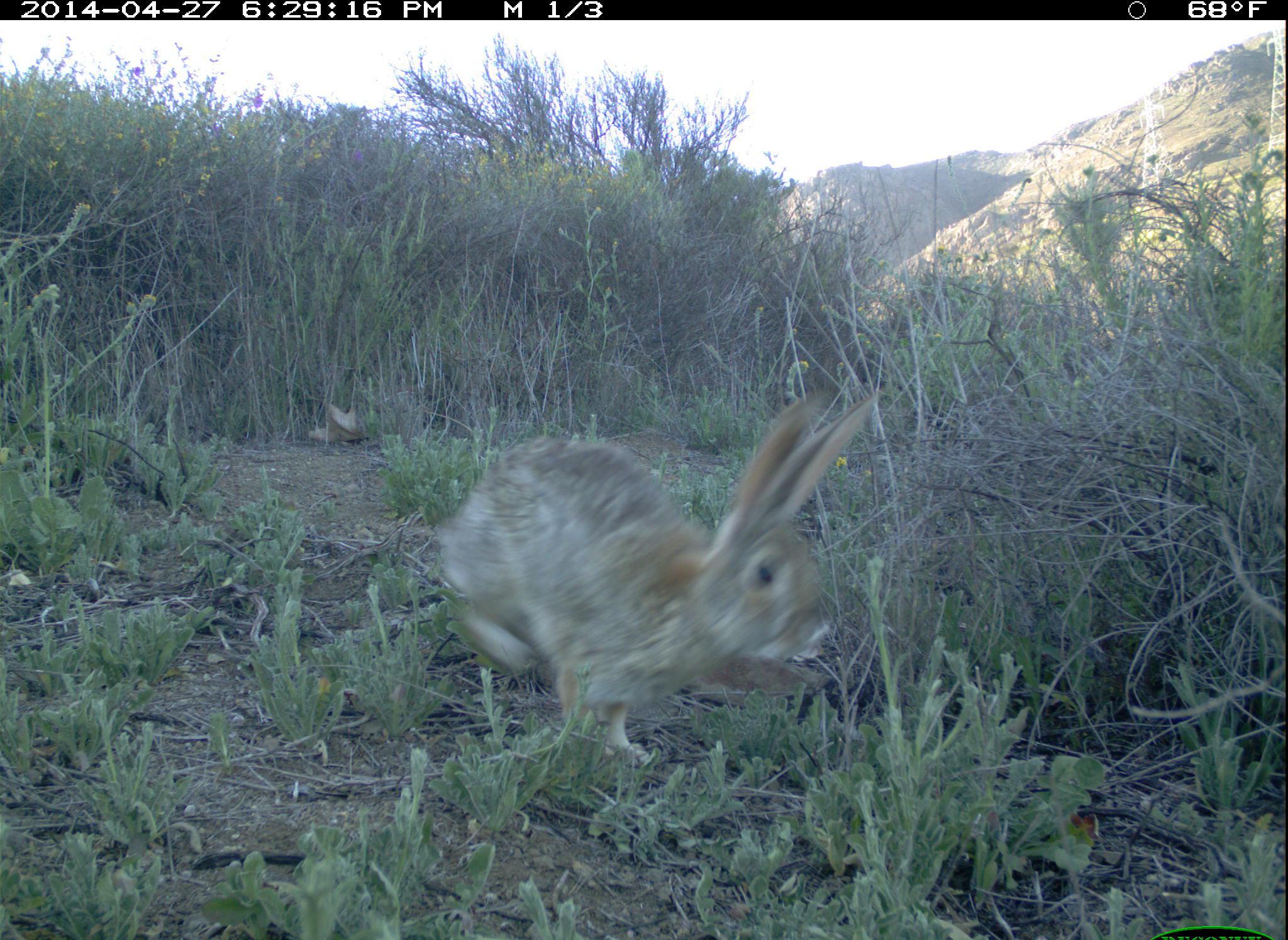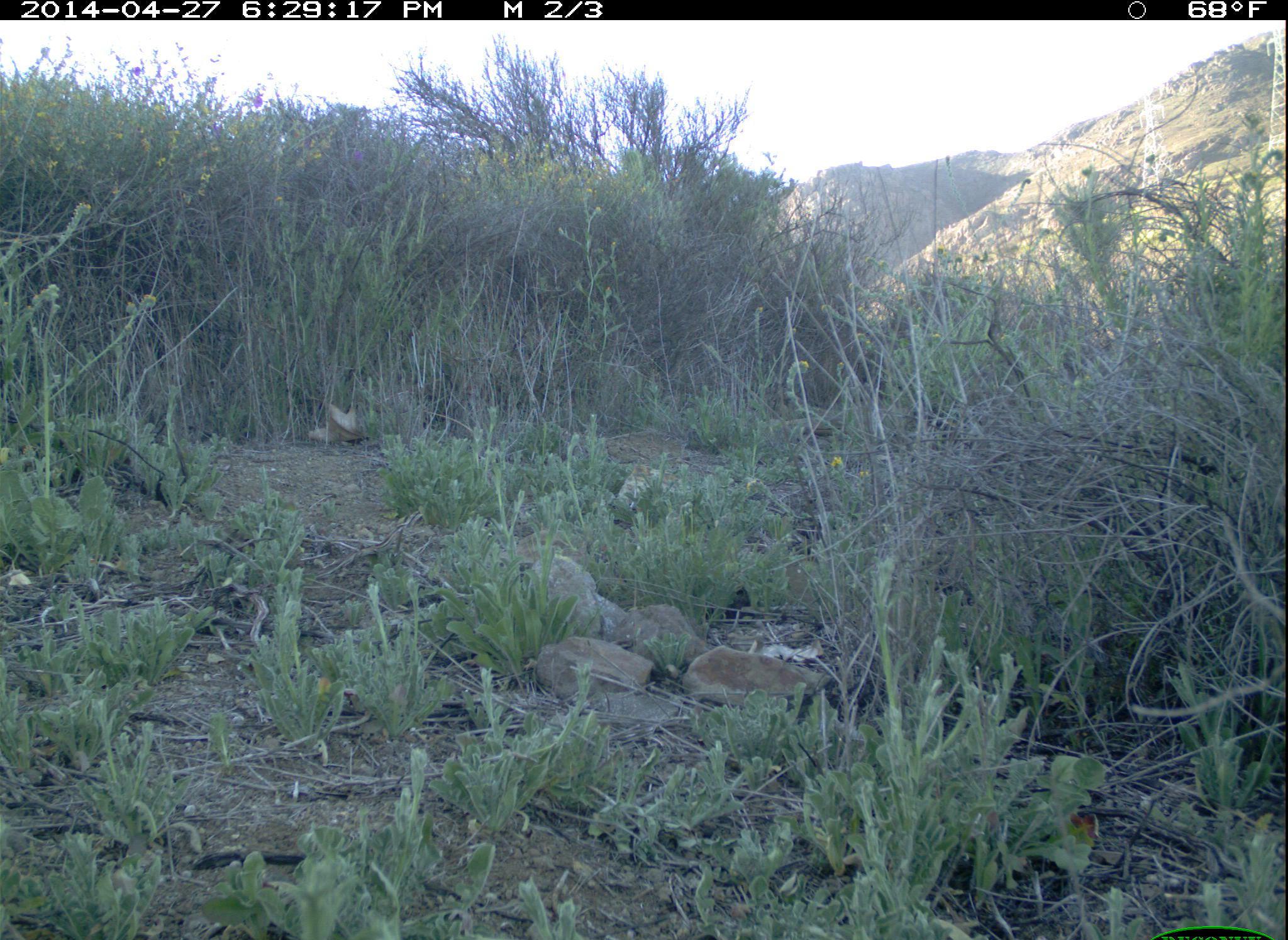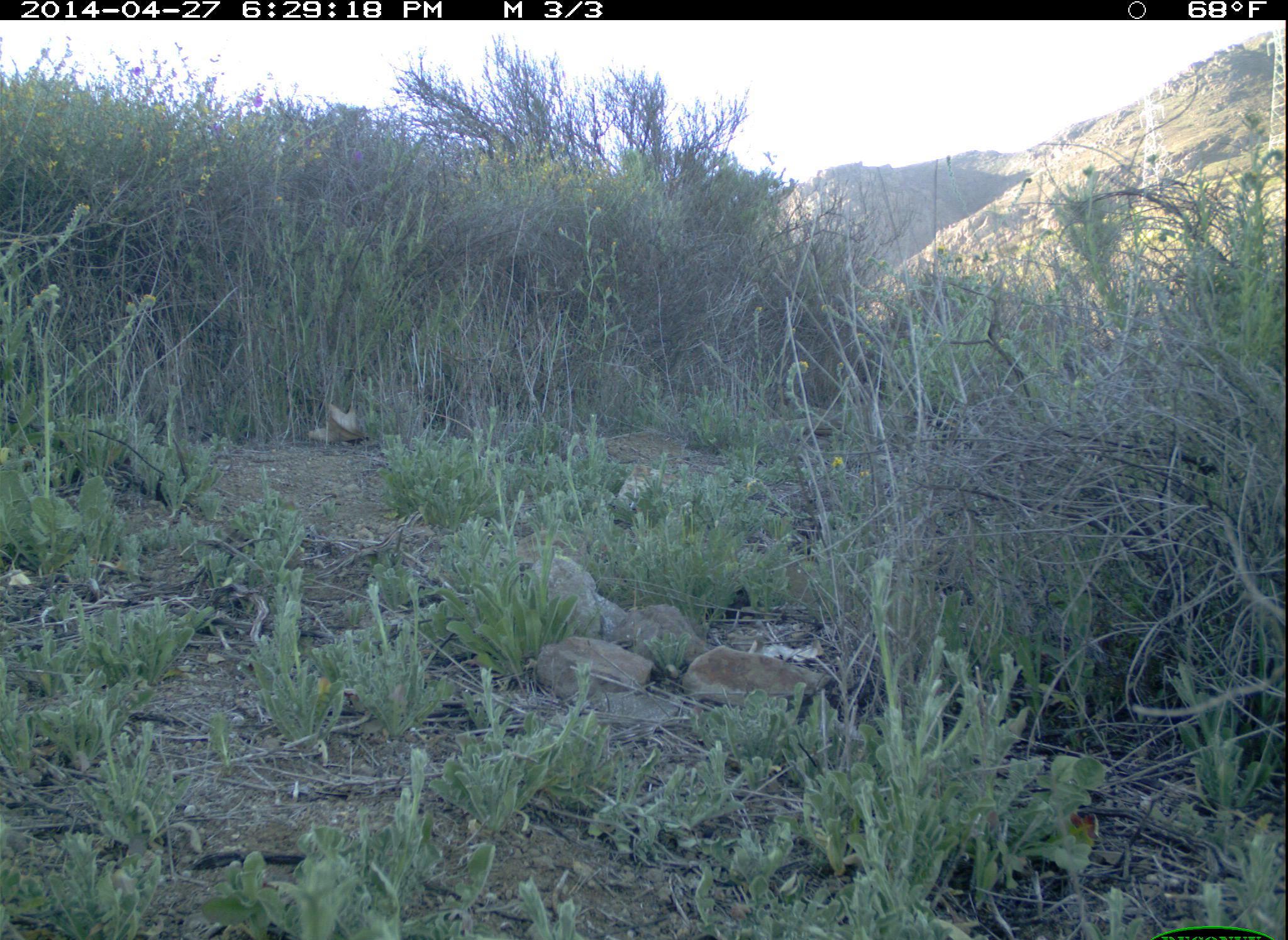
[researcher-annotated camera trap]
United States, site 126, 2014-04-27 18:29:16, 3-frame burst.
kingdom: Animalia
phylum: Chordata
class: Mammalia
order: Lagomorpha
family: Leporidae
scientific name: Leporidae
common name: rabbits and hares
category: rabbit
Rabbit (rabbits and hares) (Leporidae).